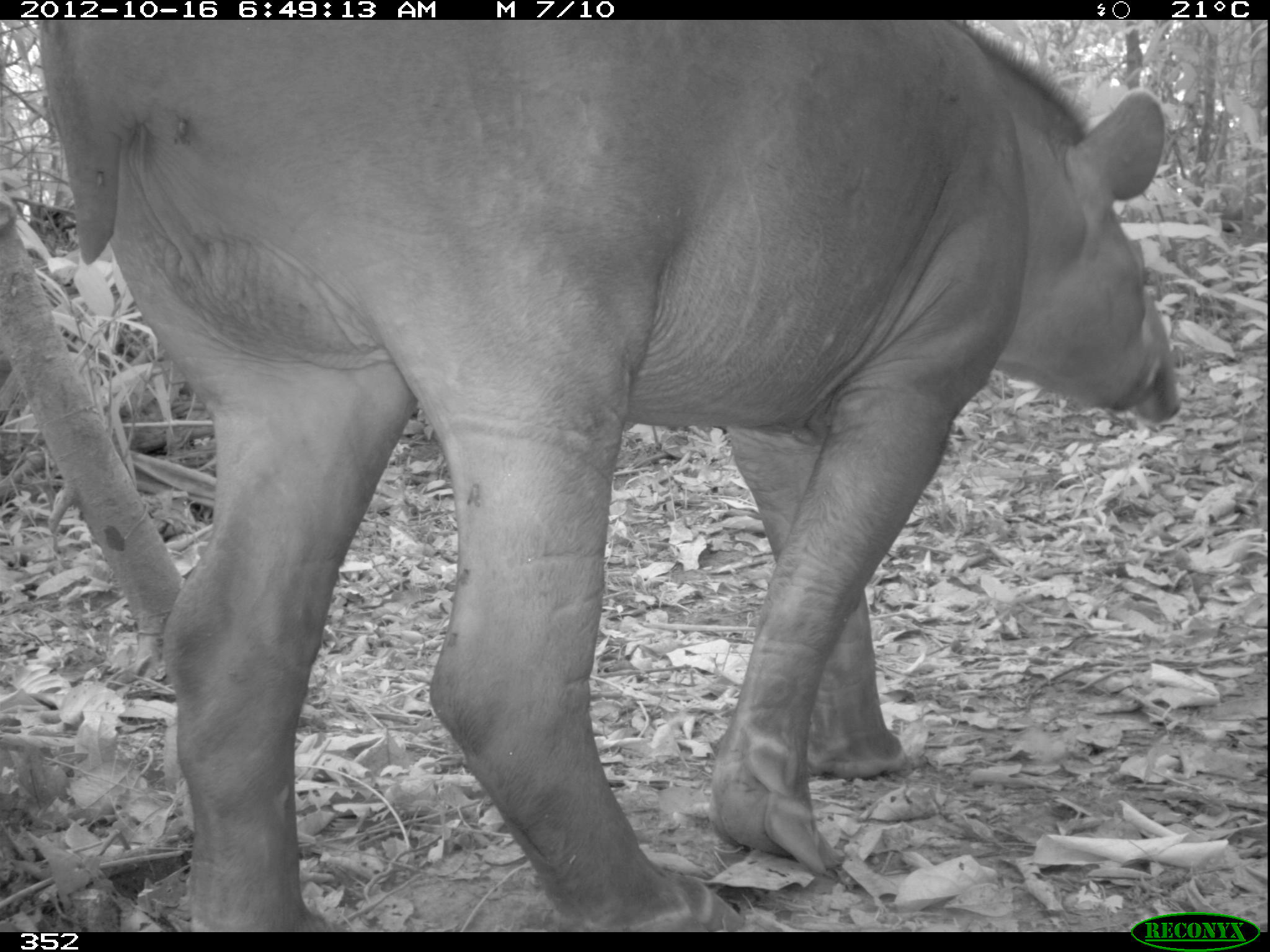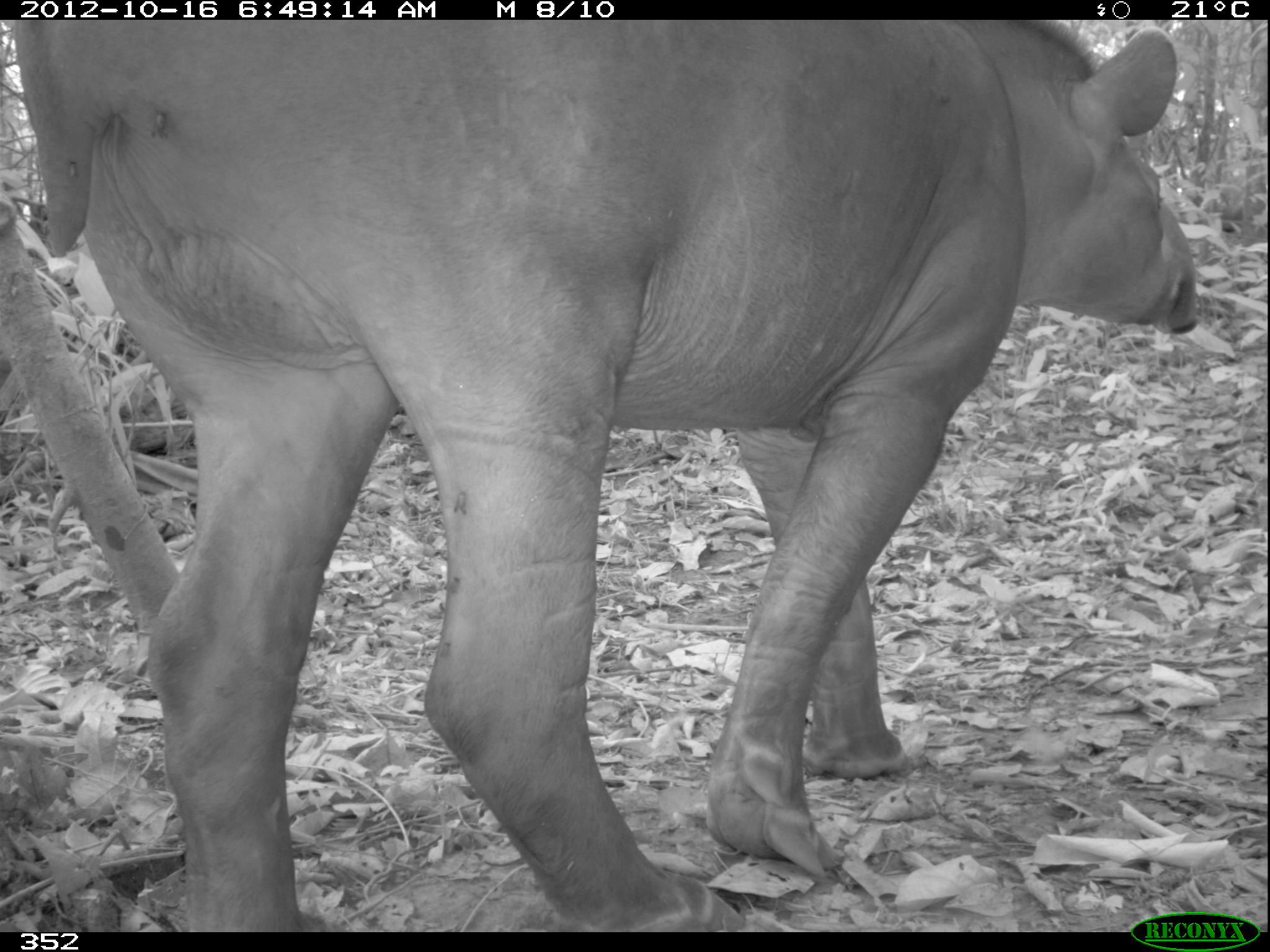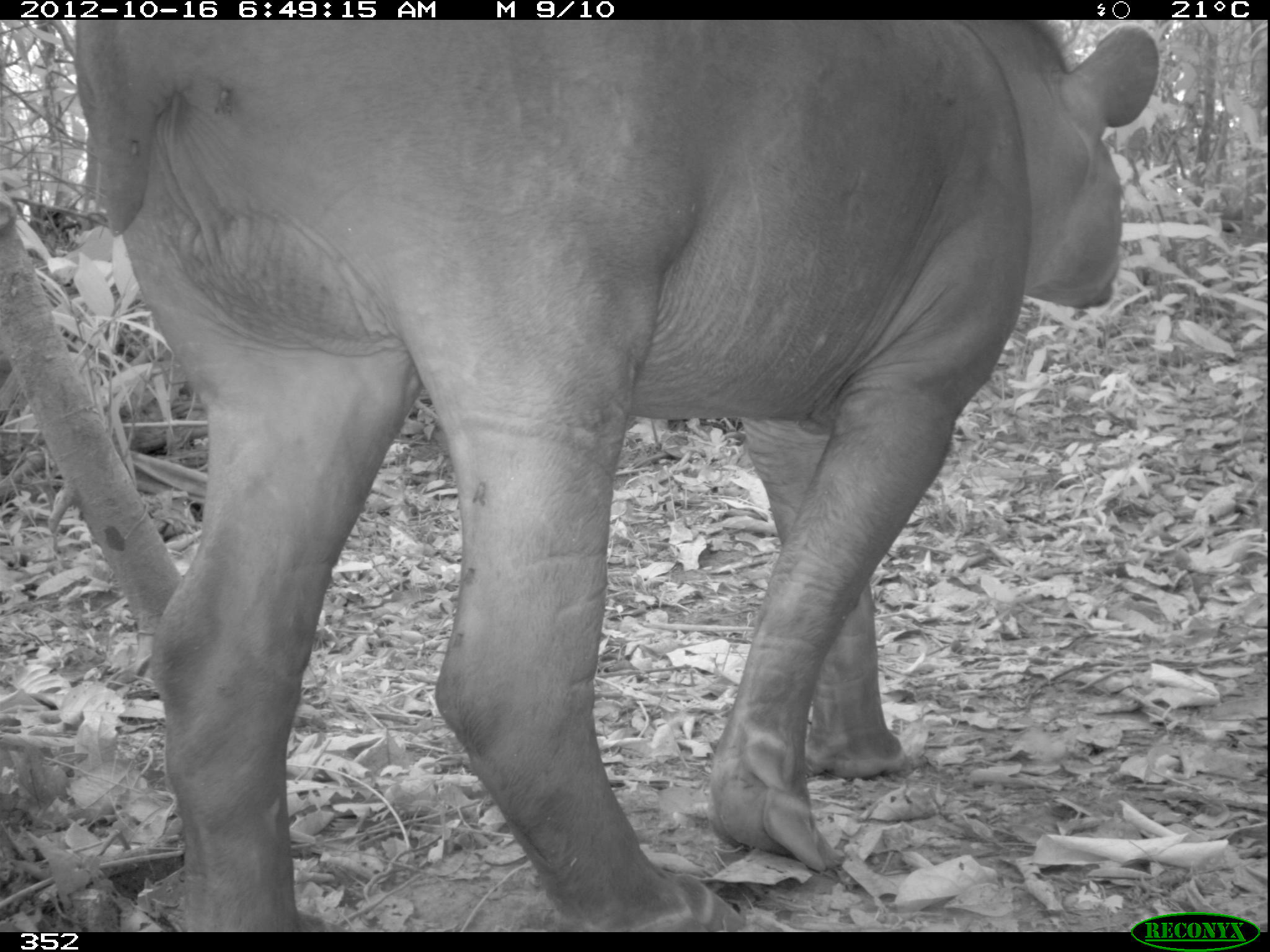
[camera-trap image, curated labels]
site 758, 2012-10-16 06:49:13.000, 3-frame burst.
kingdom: Animalia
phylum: Chordata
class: Mammalia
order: Perissodactyla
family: Tapiridae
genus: Tapirus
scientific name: Tapirus terrestris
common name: south american tapir